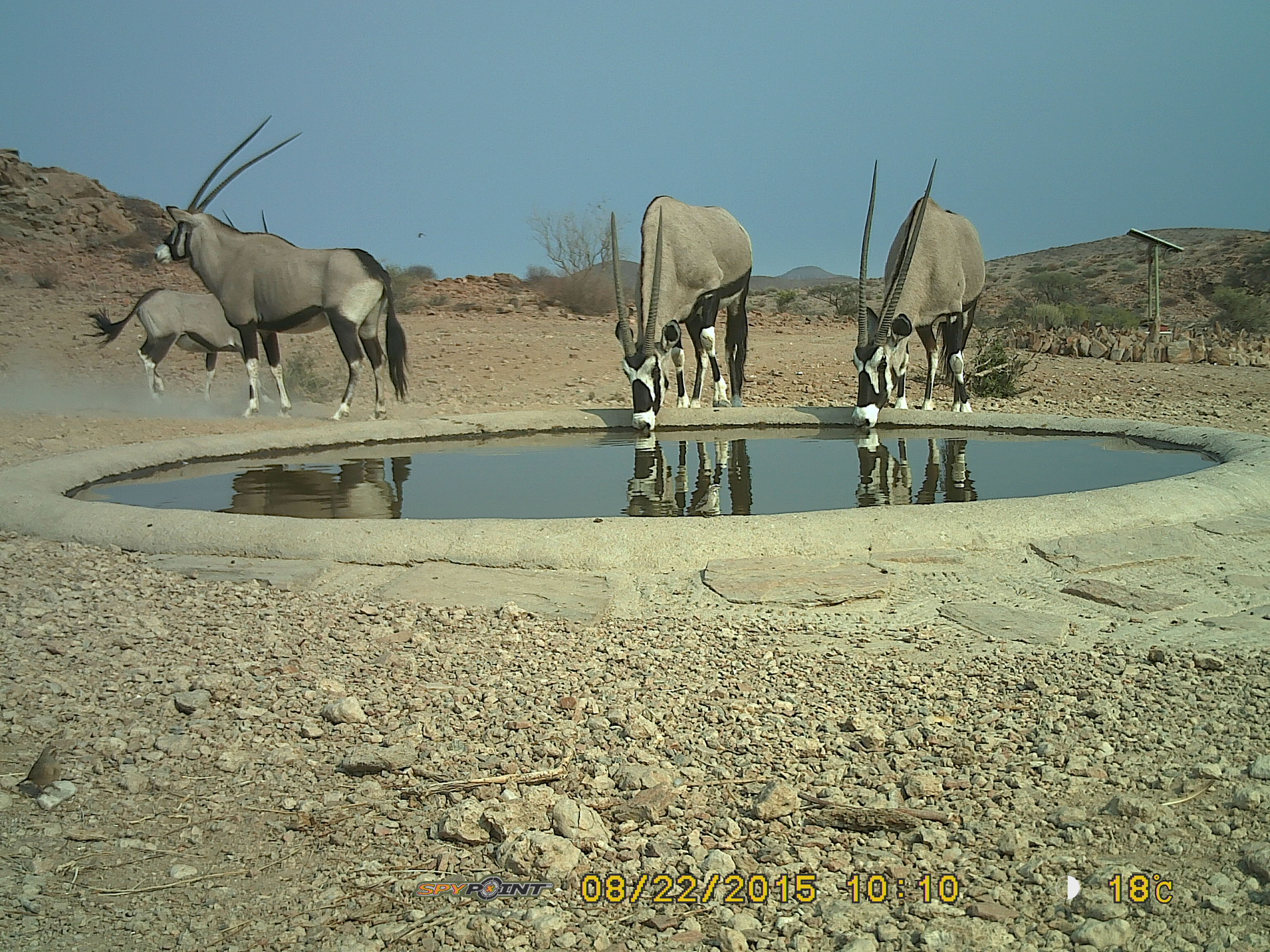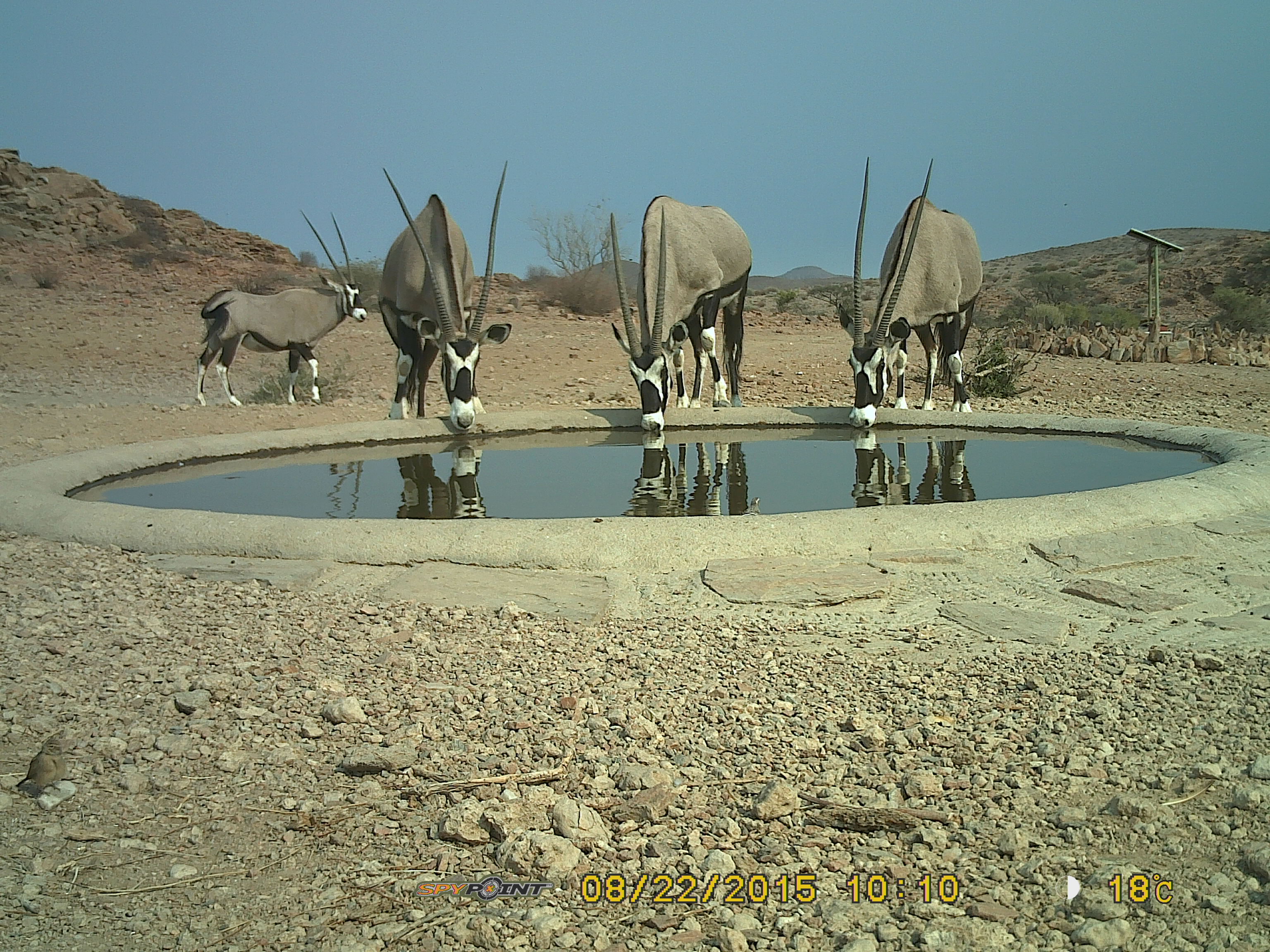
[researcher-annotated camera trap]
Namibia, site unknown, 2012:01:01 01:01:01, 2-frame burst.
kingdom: Animalia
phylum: Chordata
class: Mammalia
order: Artiodactyla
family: Bovidae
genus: Oryx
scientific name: Oryx gazella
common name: gemsbok